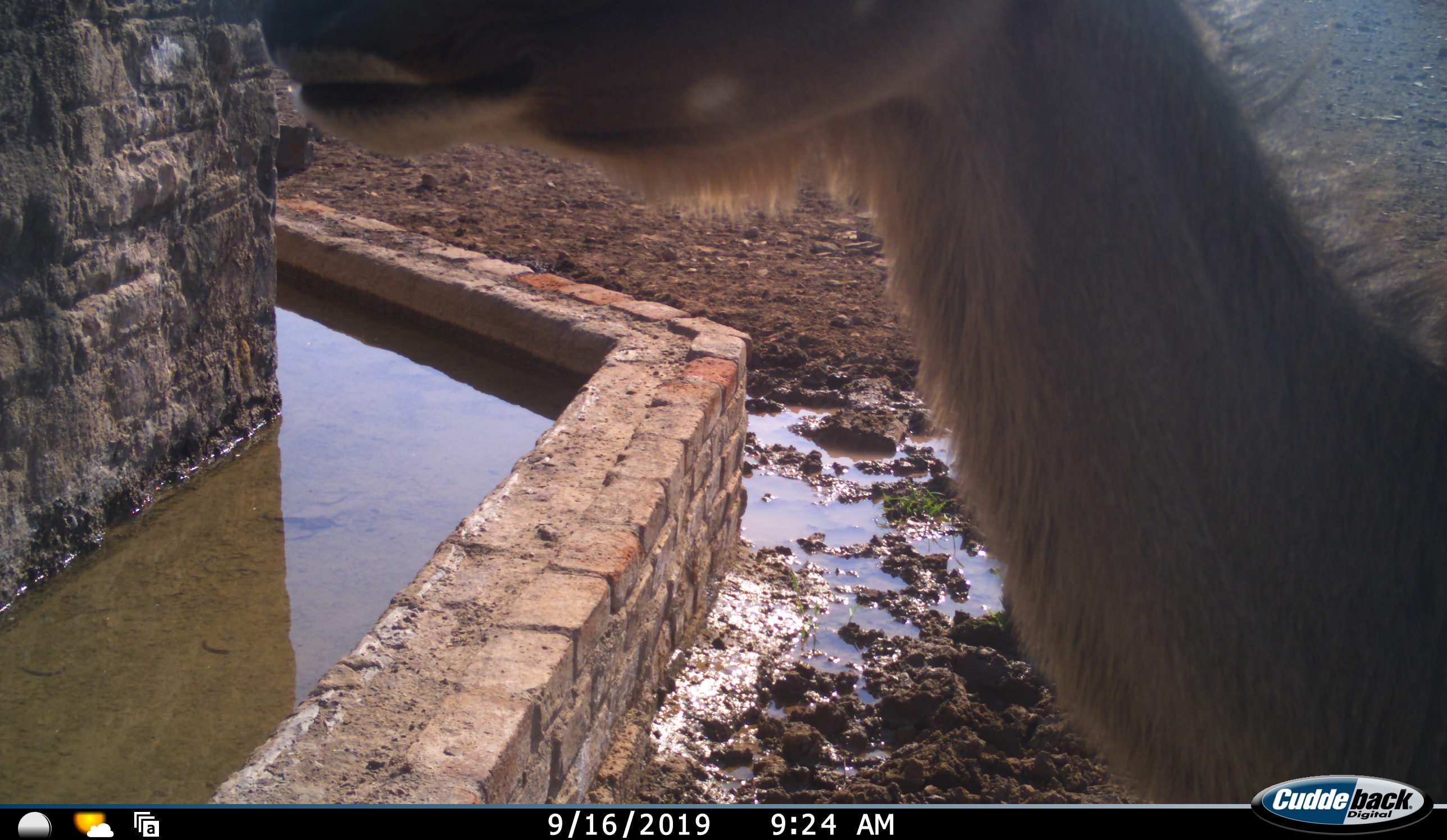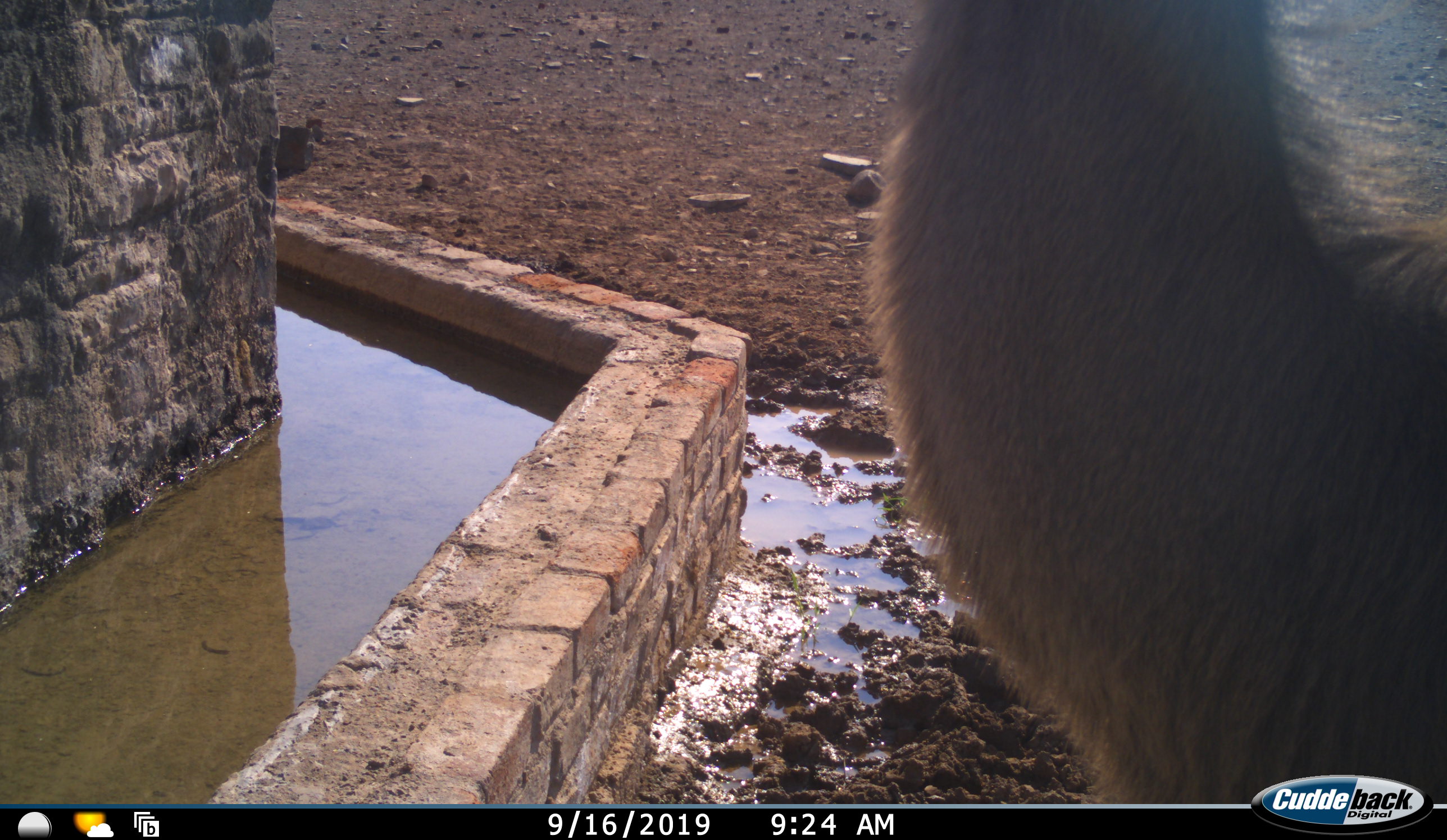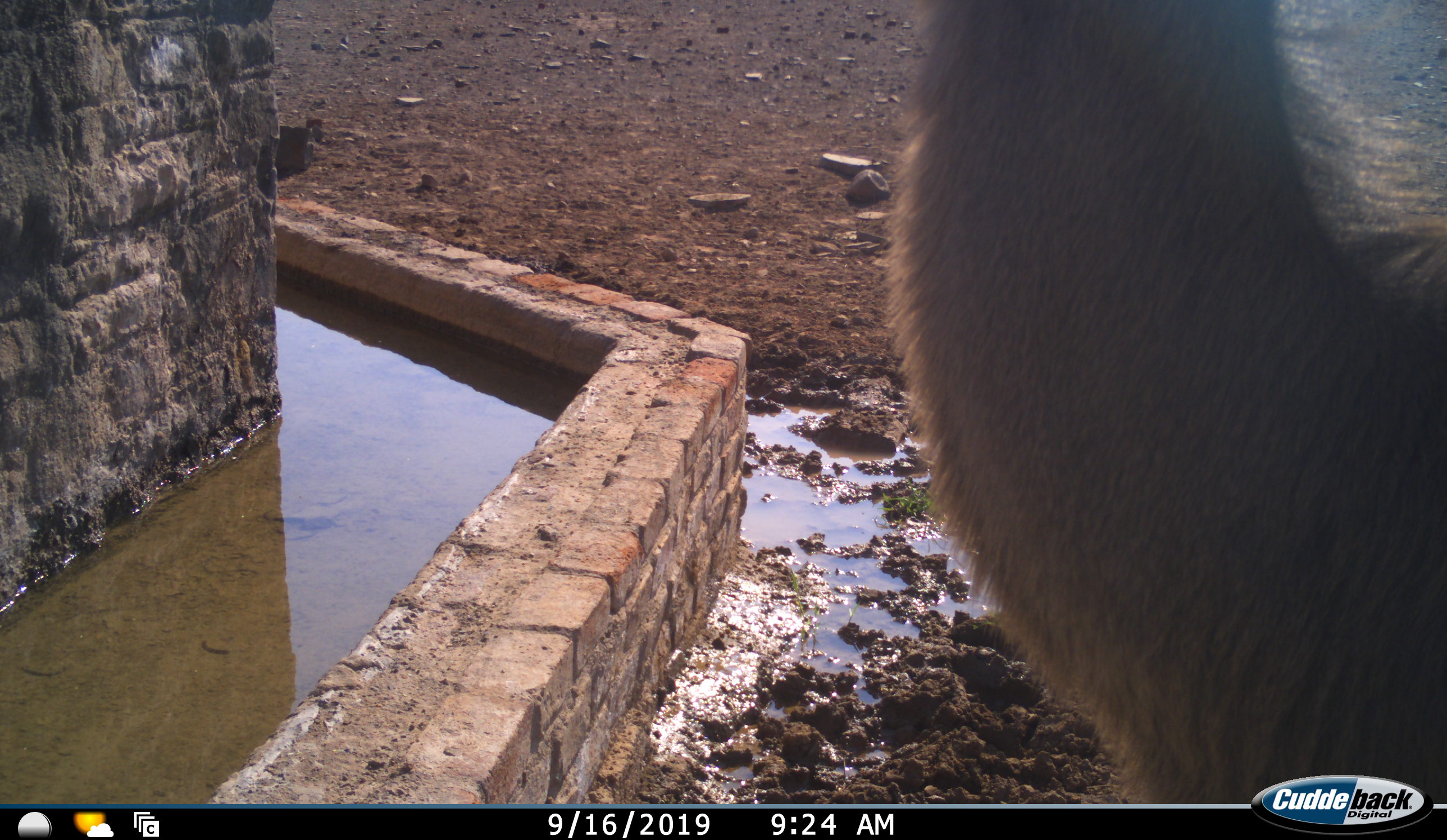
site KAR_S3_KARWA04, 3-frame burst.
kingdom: Animalia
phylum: Chordata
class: Mammalia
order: Artiodactyla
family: Bovidae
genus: Tragelaphus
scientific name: Tragelaphus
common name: kudu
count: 1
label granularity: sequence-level